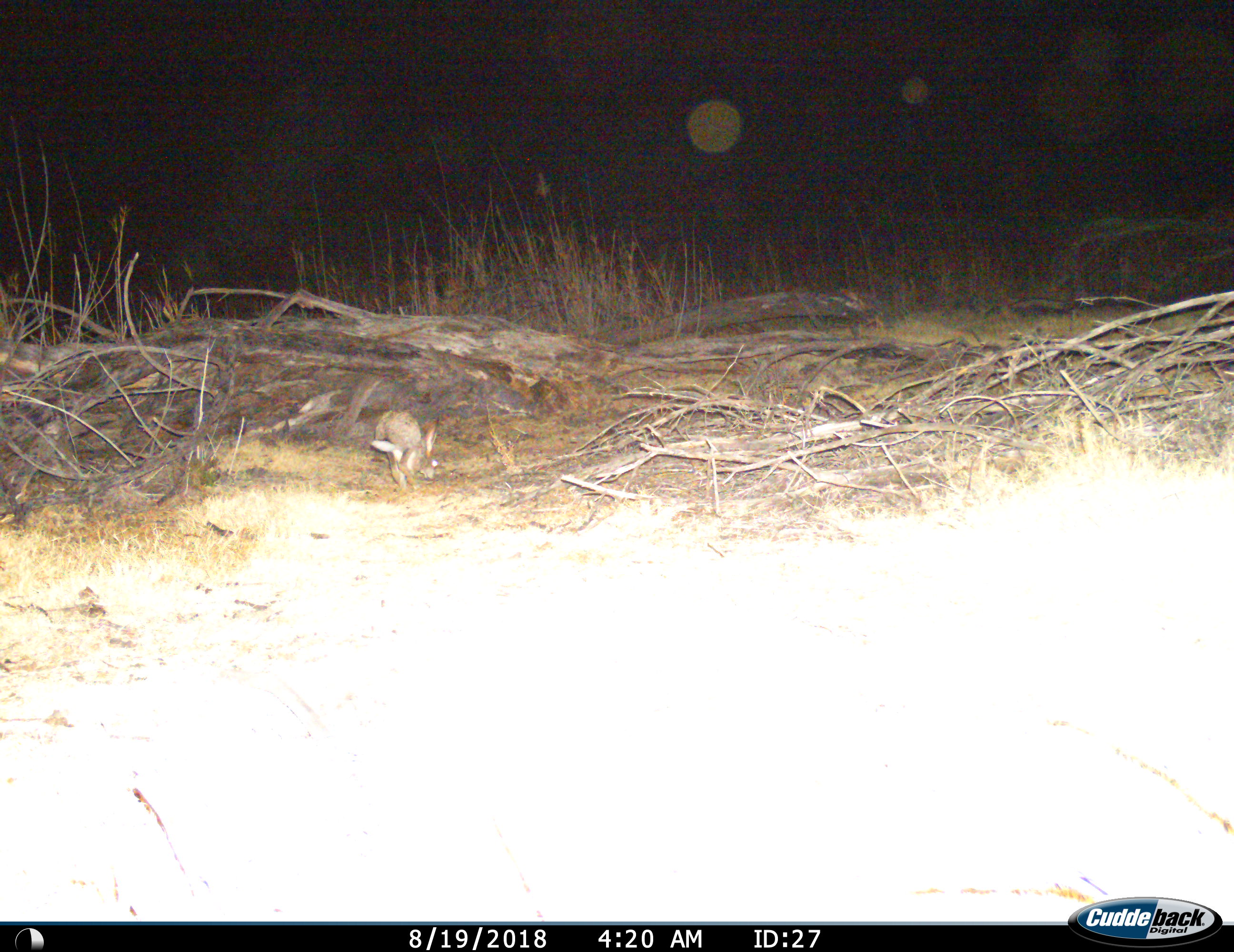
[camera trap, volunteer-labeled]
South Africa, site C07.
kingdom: Animalia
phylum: Chordata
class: Mammalia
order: Lagomorpha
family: Leporidae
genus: Lepus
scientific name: Lepus saxatilis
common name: scrub hare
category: harescrub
Harescrub (scrub hare) (Lepus saxatilis), count 1. Behavior (volunteer vote fractions): standing 17%, resting 0%, moving 83%, interacting 0%. Young present (vote fraction): 0%. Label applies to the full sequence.